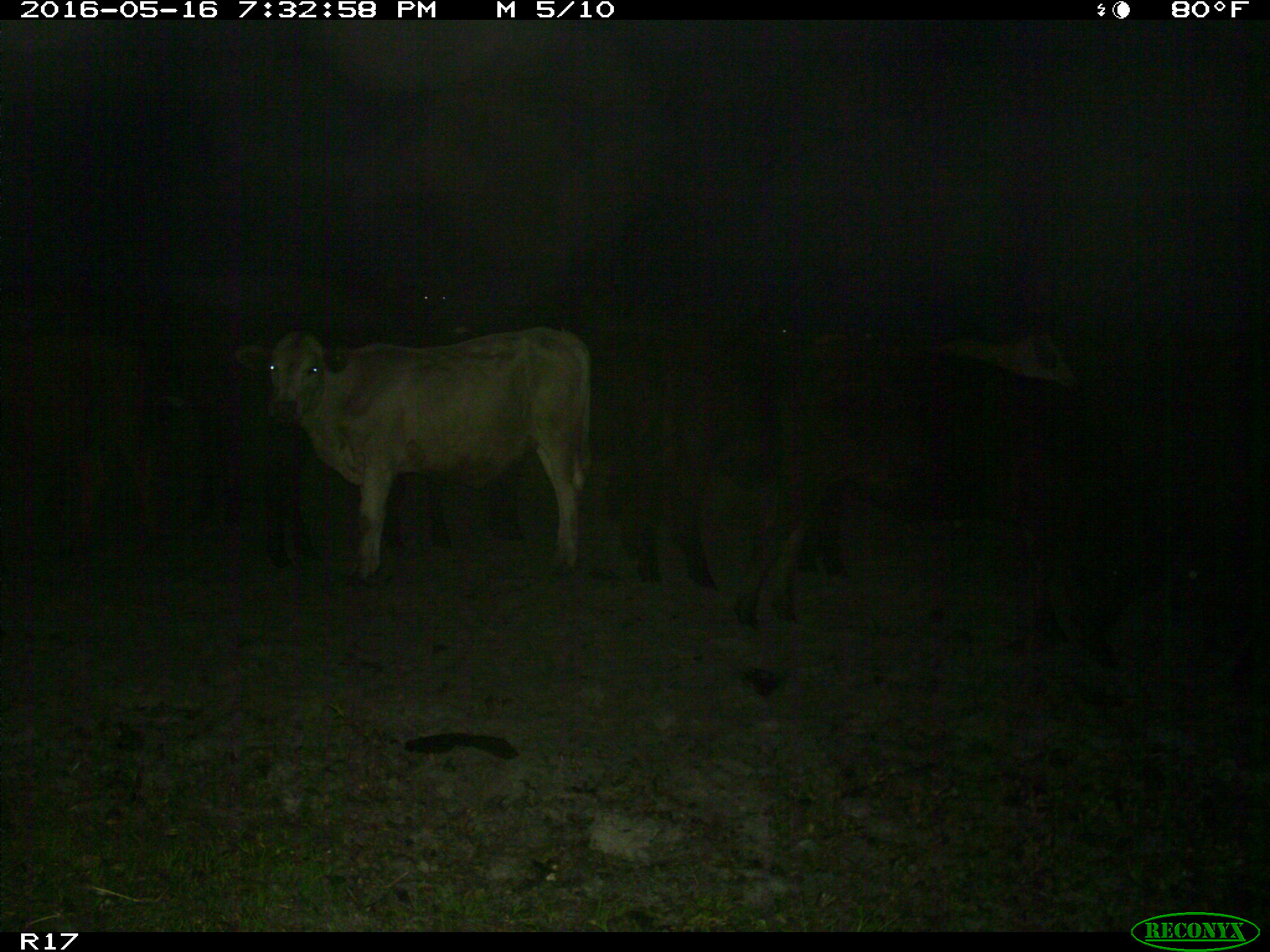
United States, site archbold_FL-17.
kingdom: Animalia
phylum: Chordata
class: Mammalia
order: Artiodactyla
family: Bovidae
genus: Bos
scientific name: Bos taurus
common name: domestic cow